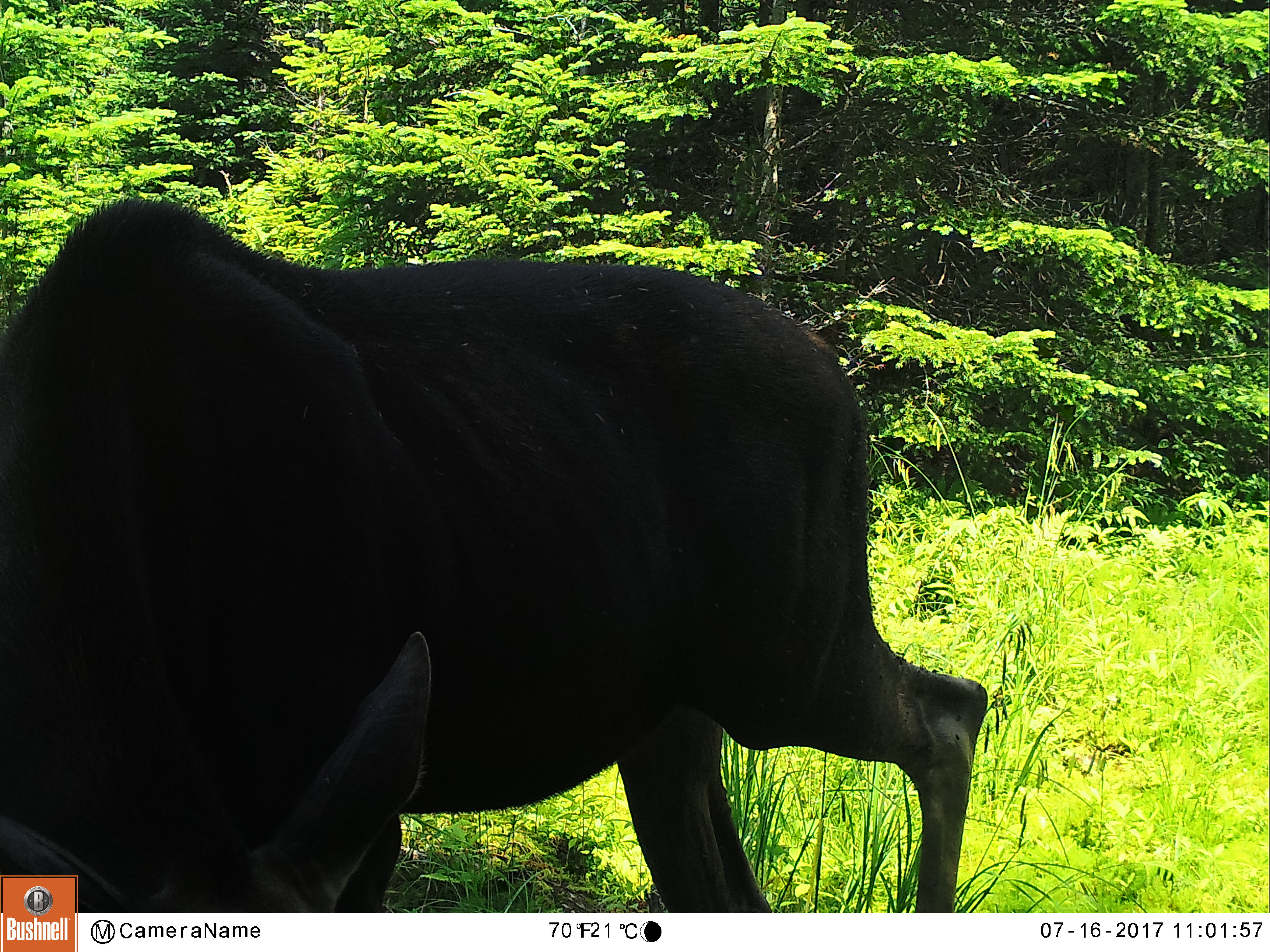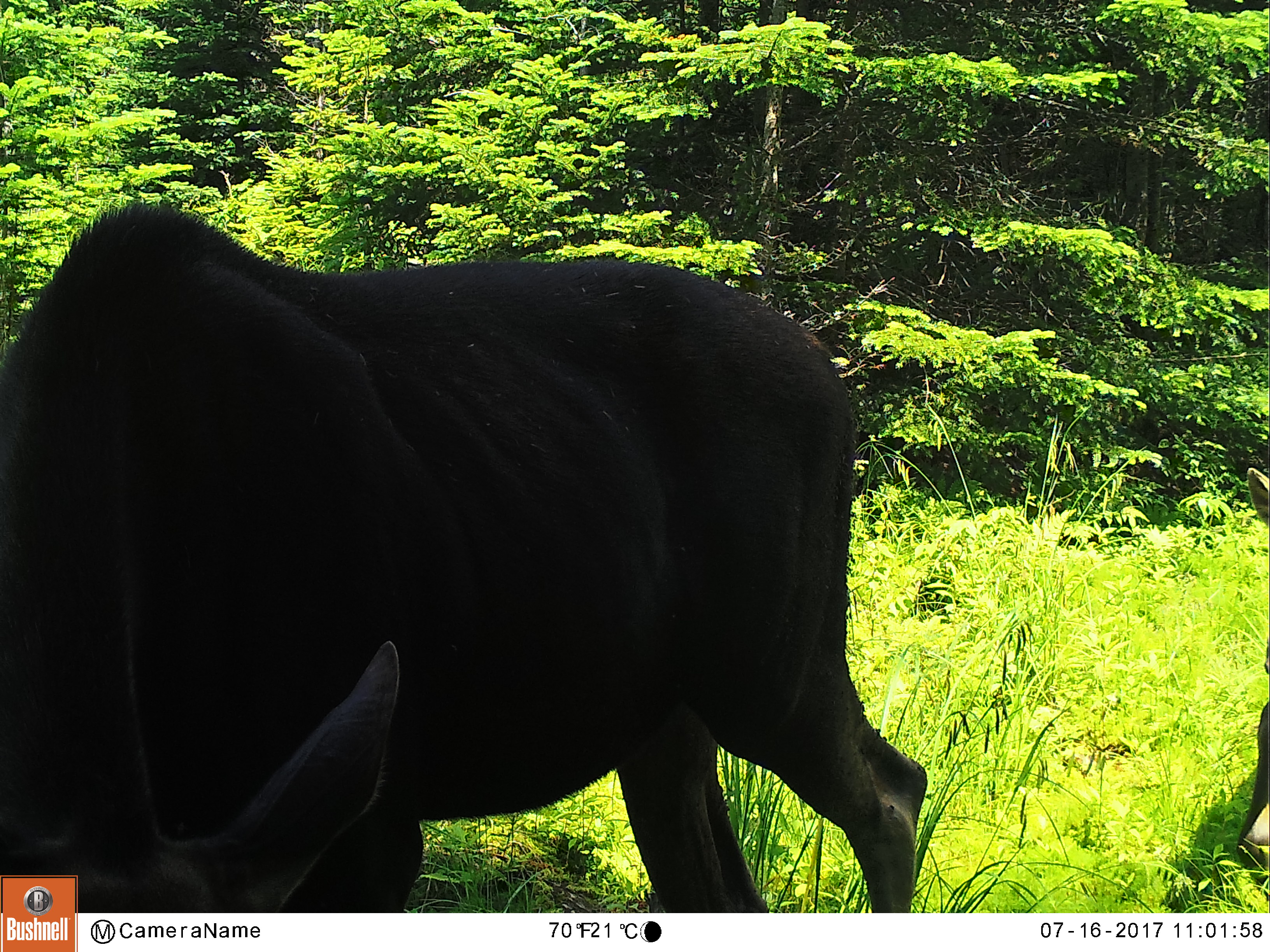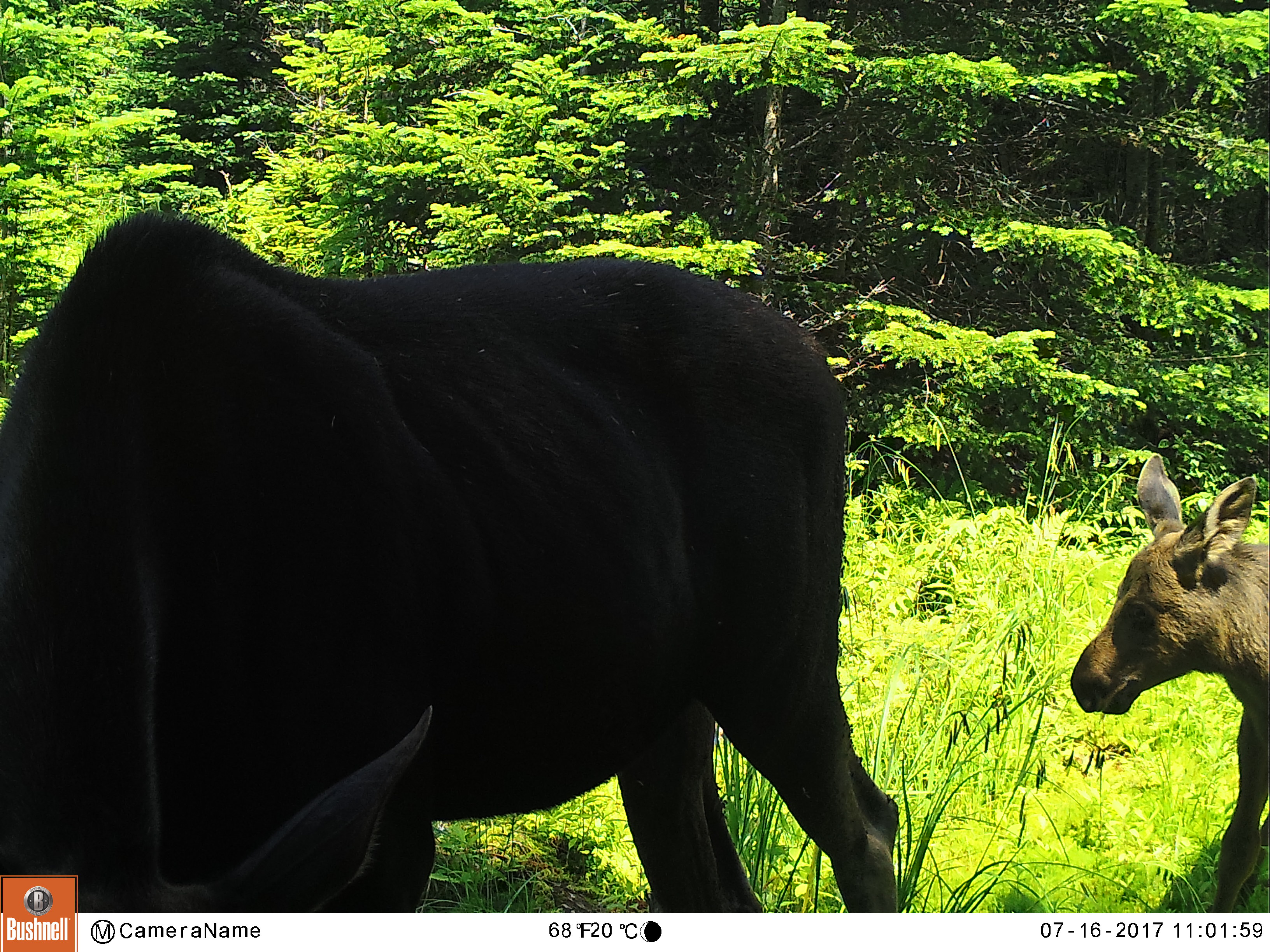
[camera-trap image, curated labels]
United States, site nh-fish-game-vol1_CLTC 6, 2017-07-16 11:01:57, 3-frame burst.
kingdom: Animalia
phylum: Chordata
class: Mammalia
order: Artiodactyla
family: Cervidae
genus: Alces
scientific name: Alces alces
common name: moose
Moose (Alces alces).